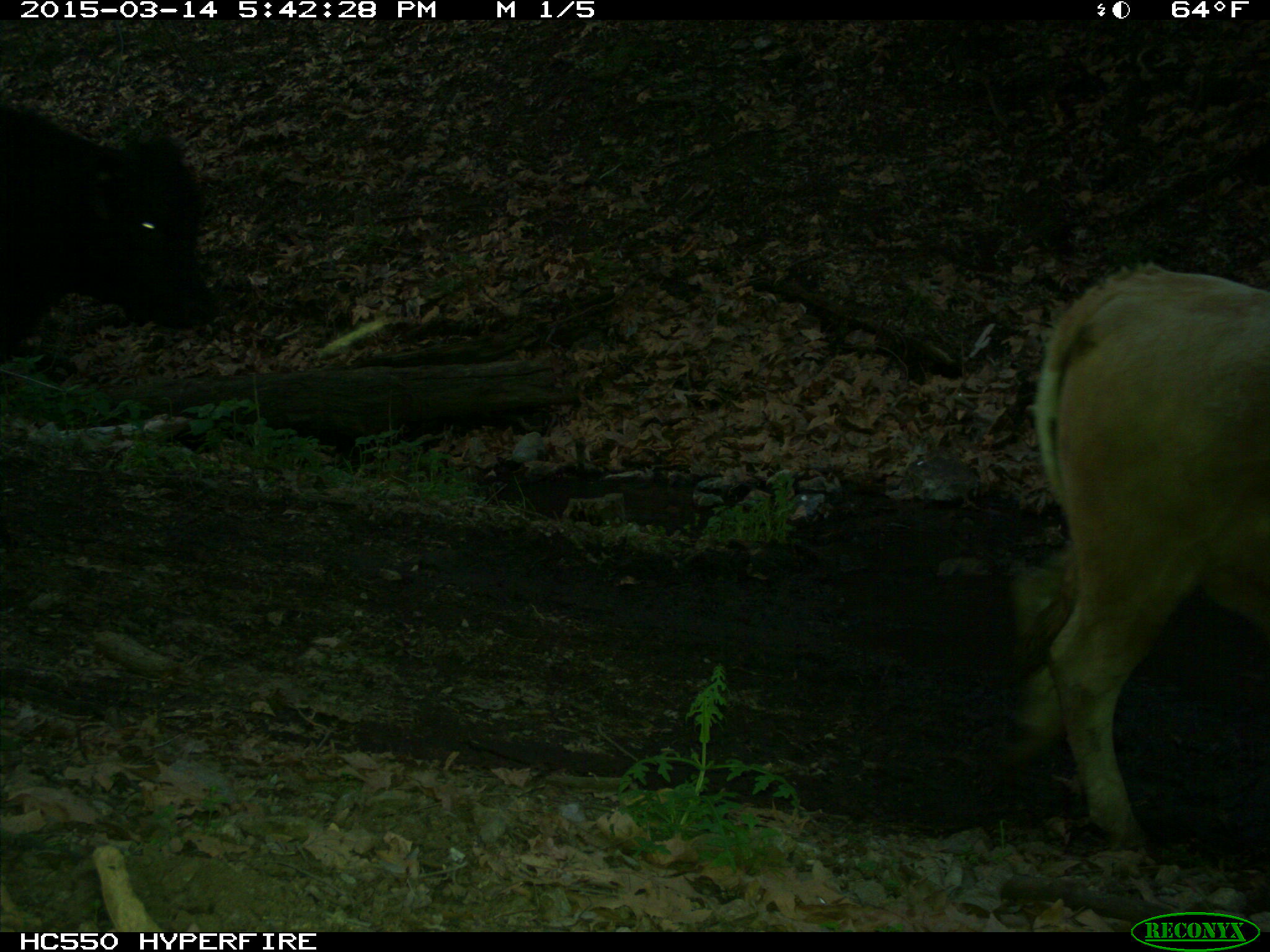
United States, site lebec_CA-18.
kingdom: Animalia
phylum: Chordata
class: Mammalia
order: Artiodactyla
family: Bovidae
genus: Bos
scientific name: Bos taurus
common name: domestic cow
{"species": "Bos taurus (domestic cow)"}